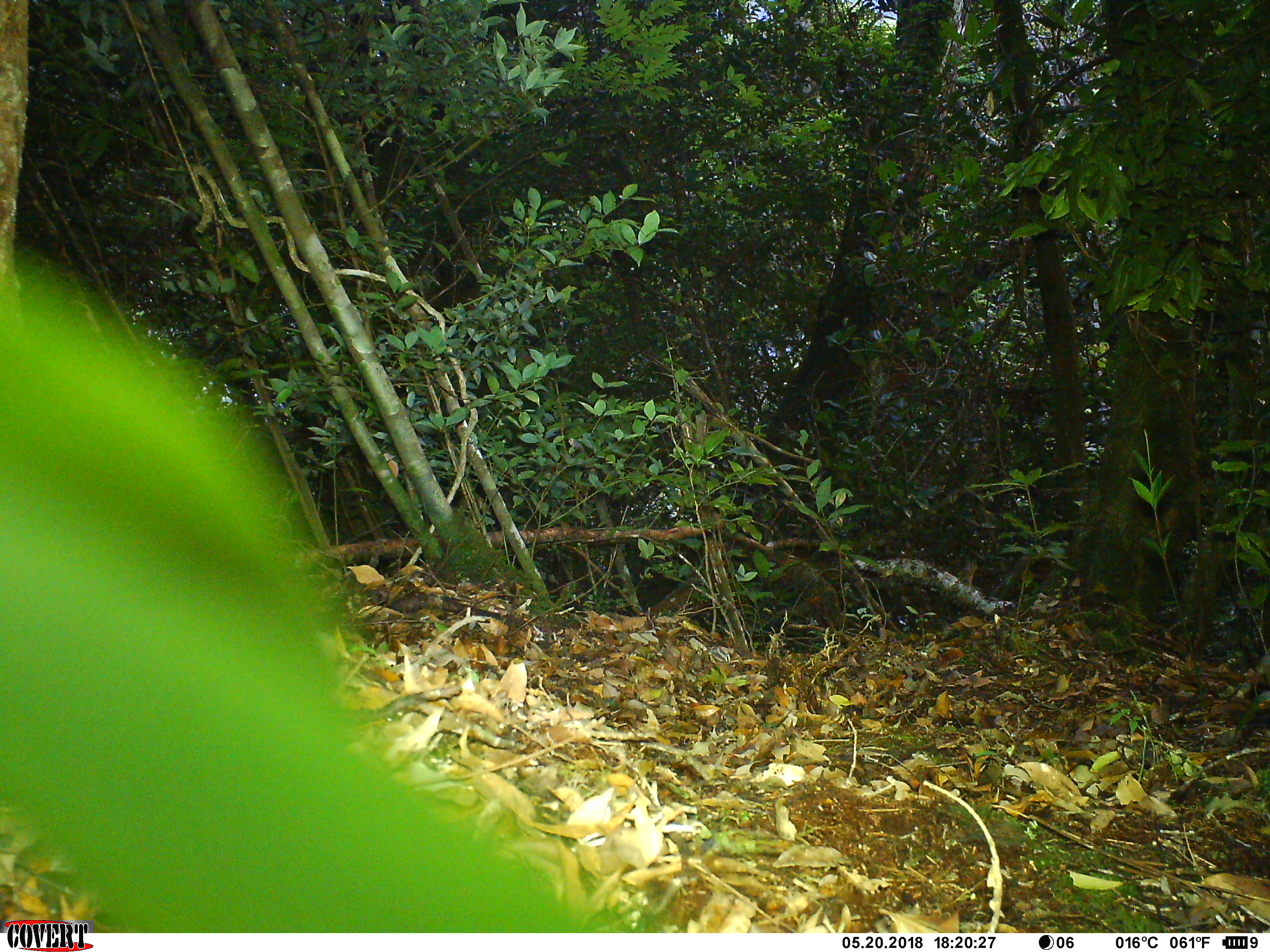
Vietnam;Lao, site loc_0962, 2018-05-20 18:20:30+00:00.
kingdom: Animalia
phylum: Chordata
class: Mammalia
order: Rodentia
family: Sciuridae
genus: Dremomys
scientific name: Dremomys rufigenis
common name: red-cheeked squirrel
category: red cheeked squirrel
Red cheeked squirrel (red-cheeked squirrel) (Dremomys rufigenis). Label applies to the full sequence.